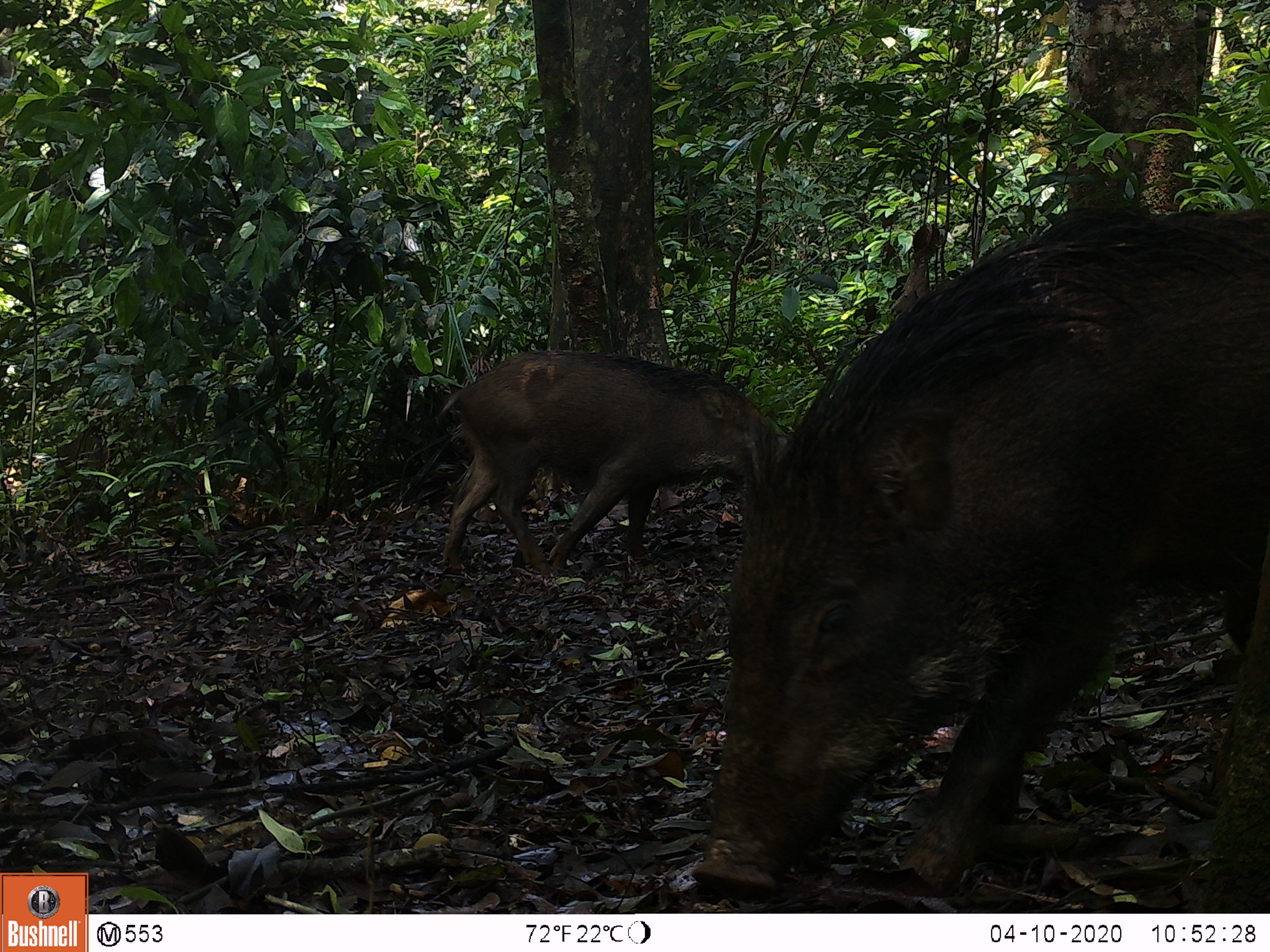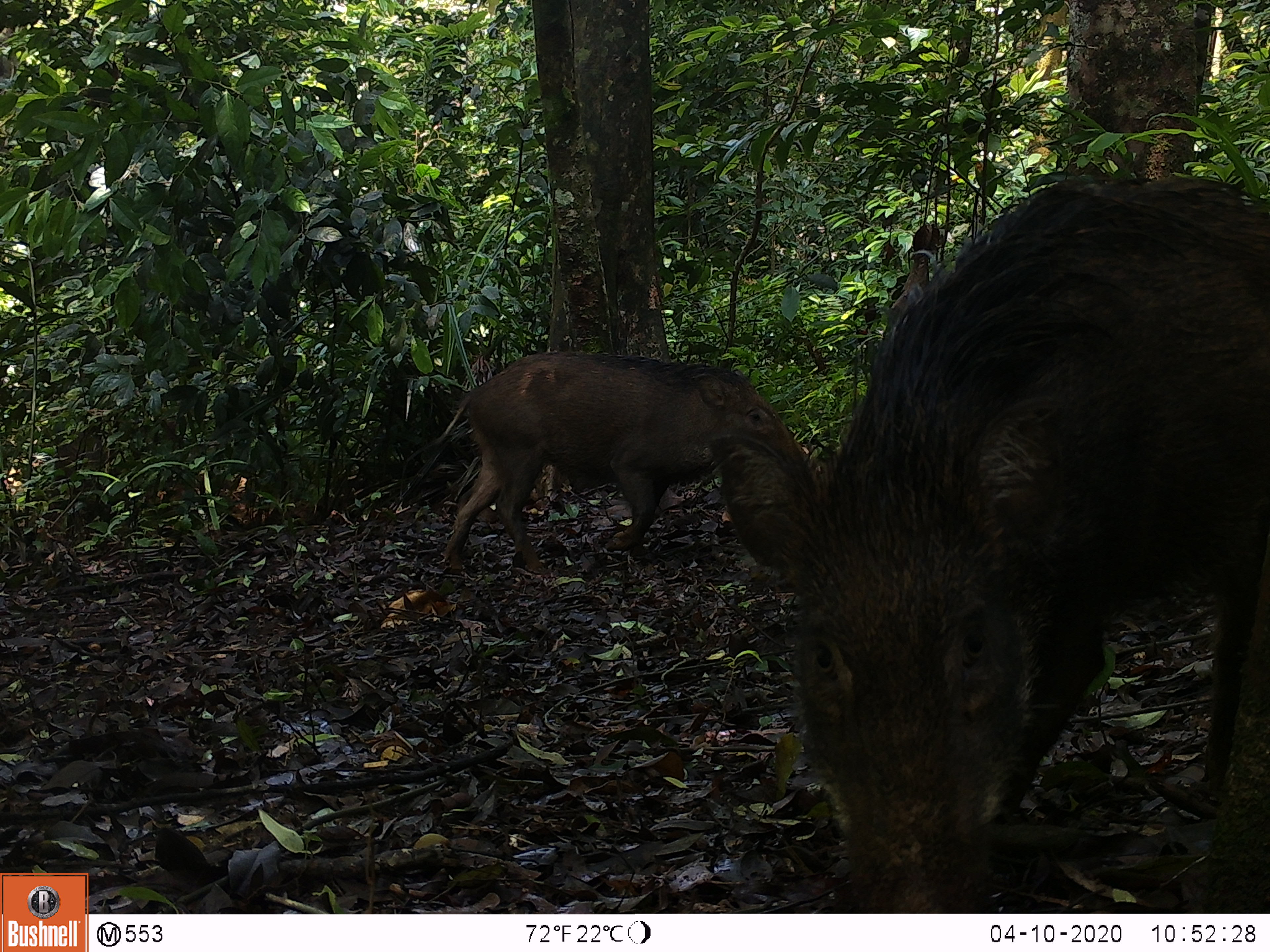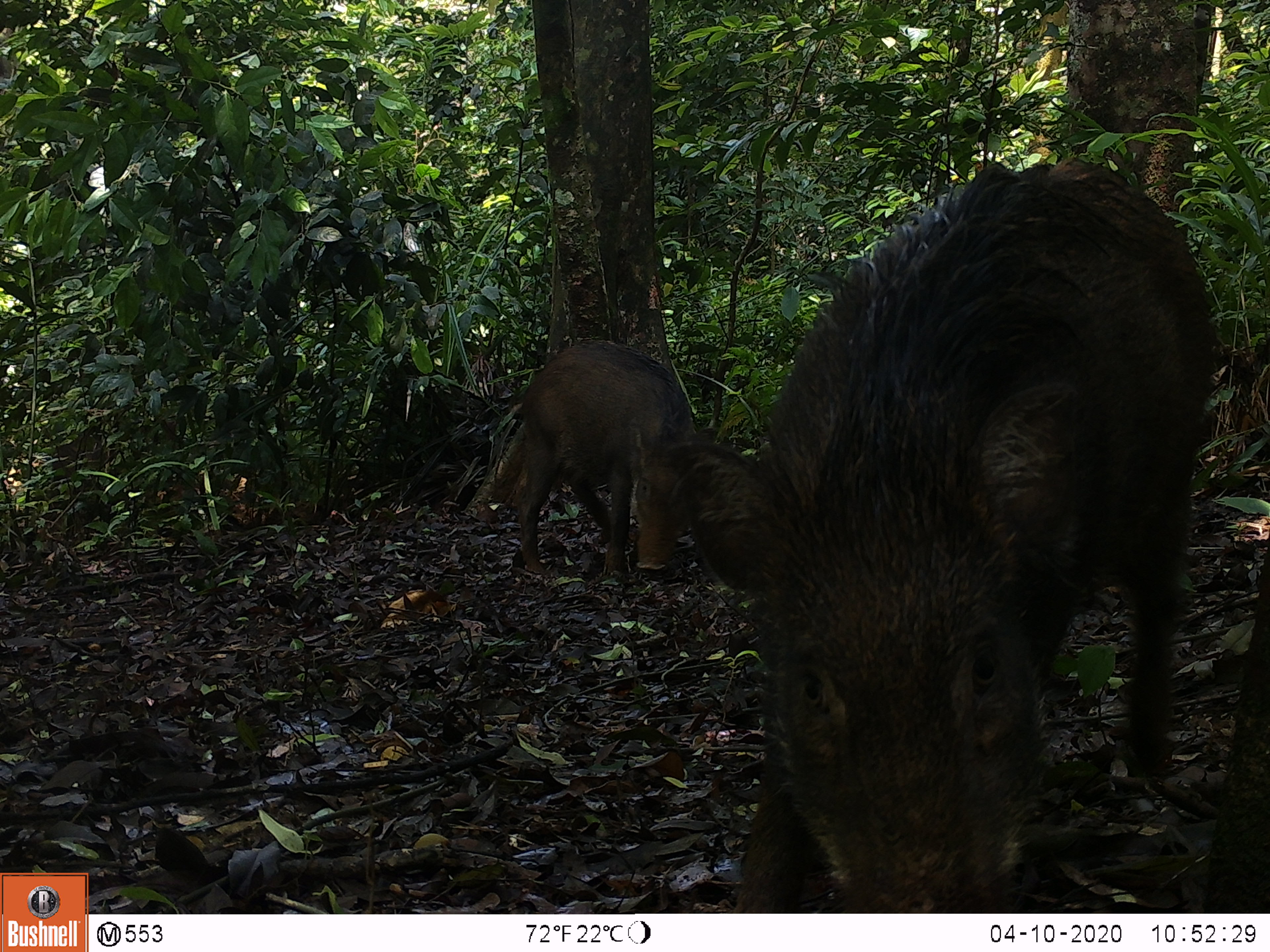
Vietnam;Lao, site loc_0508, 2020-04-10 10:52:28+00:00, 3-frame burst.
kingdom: Animalia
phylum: Chordata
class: Mammalia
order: Artiodactyla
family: Suidae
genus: Sus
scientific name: Sus scrofa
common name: eurasian wild pig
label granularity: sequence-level